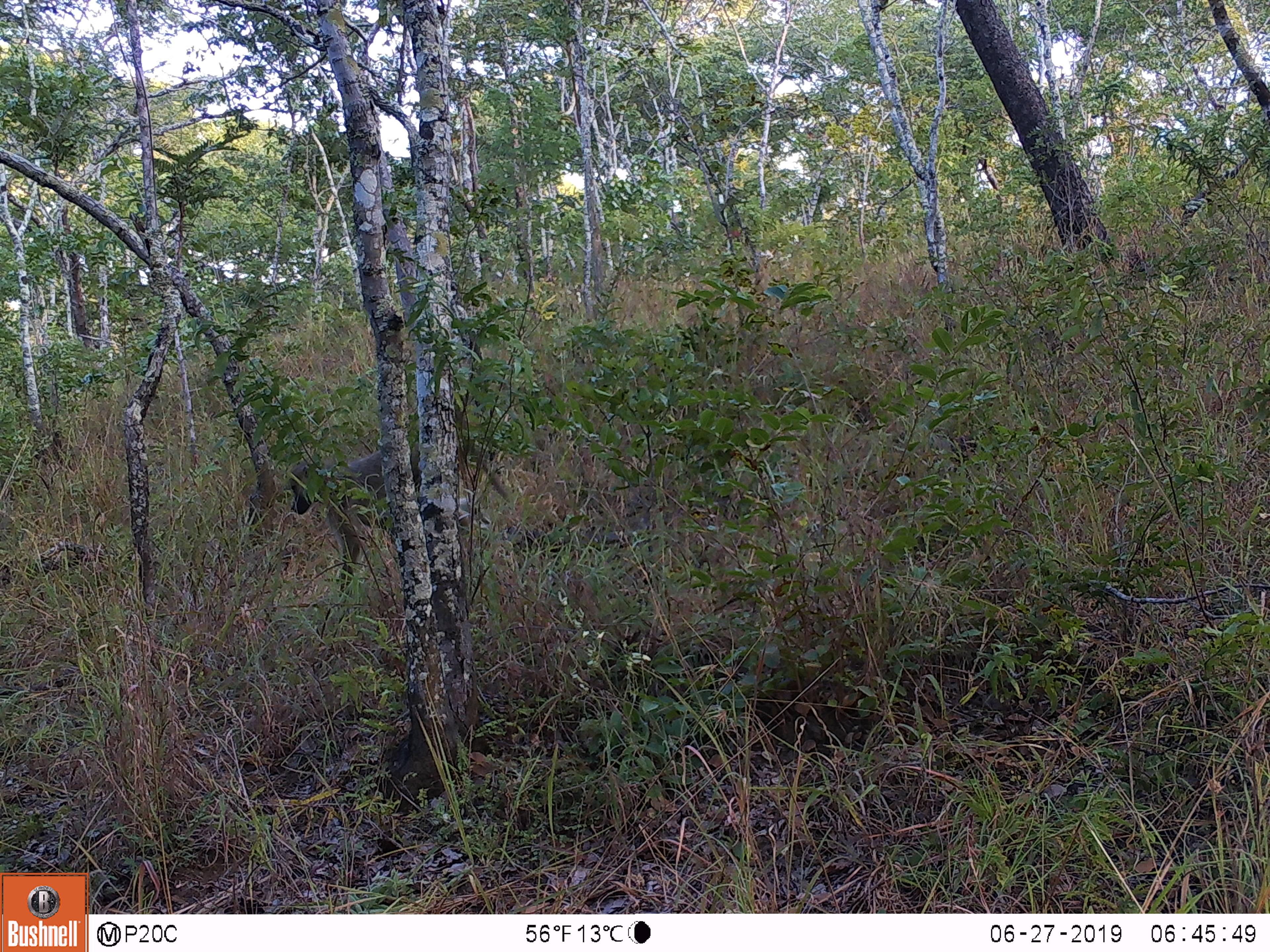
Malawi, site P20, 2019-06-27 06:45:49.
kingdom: Animalia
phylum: Chordata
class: Mammalia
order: Primates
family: Cercopithecidae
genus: Papio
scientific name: Papio cynocephalus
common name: yellow baboon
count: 1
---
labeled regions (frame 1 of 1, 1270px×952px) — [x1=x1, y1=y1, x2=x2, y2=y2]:
yellow baboon: [x1=276, y1=424, x2=517, y2=612]